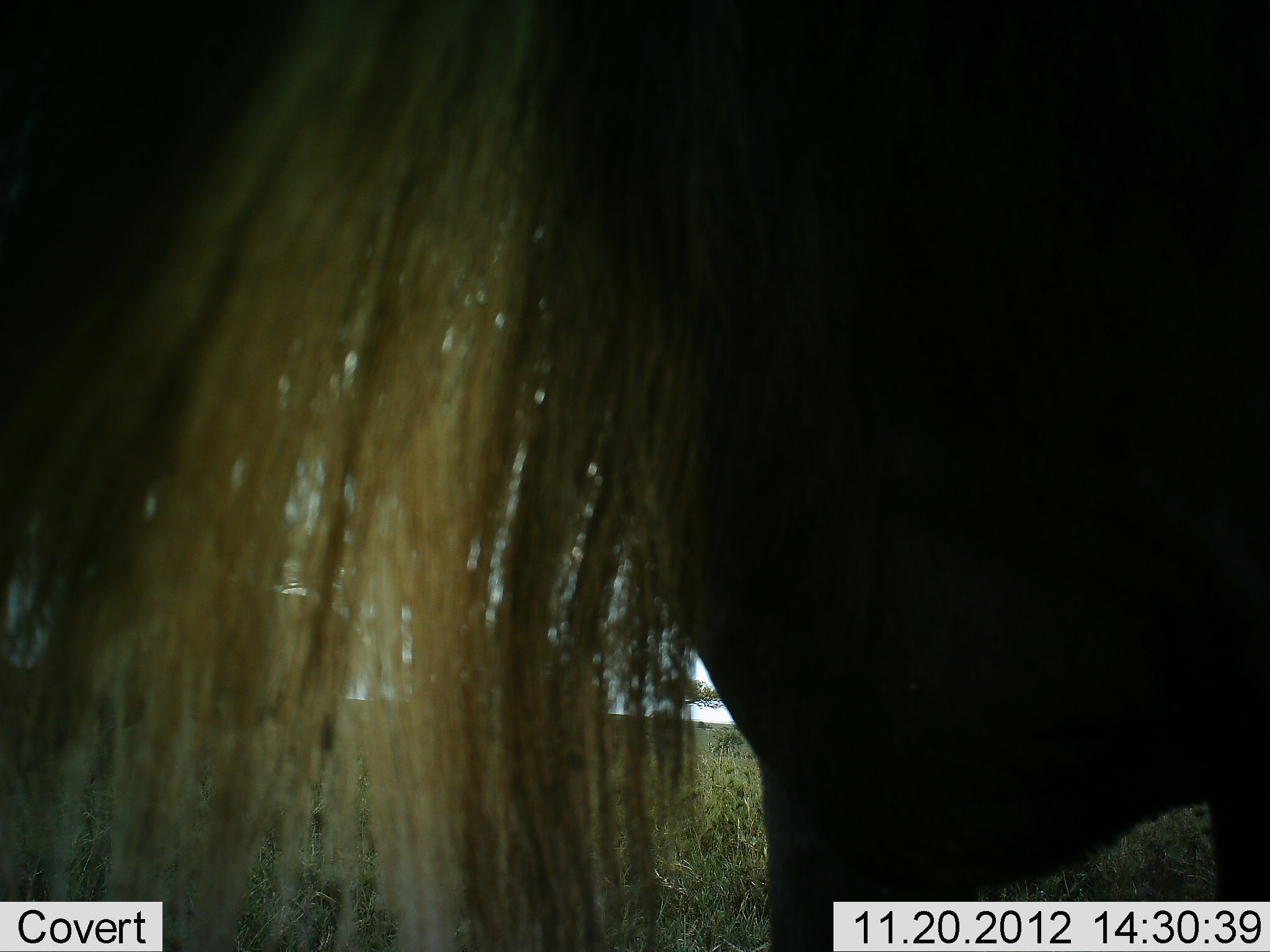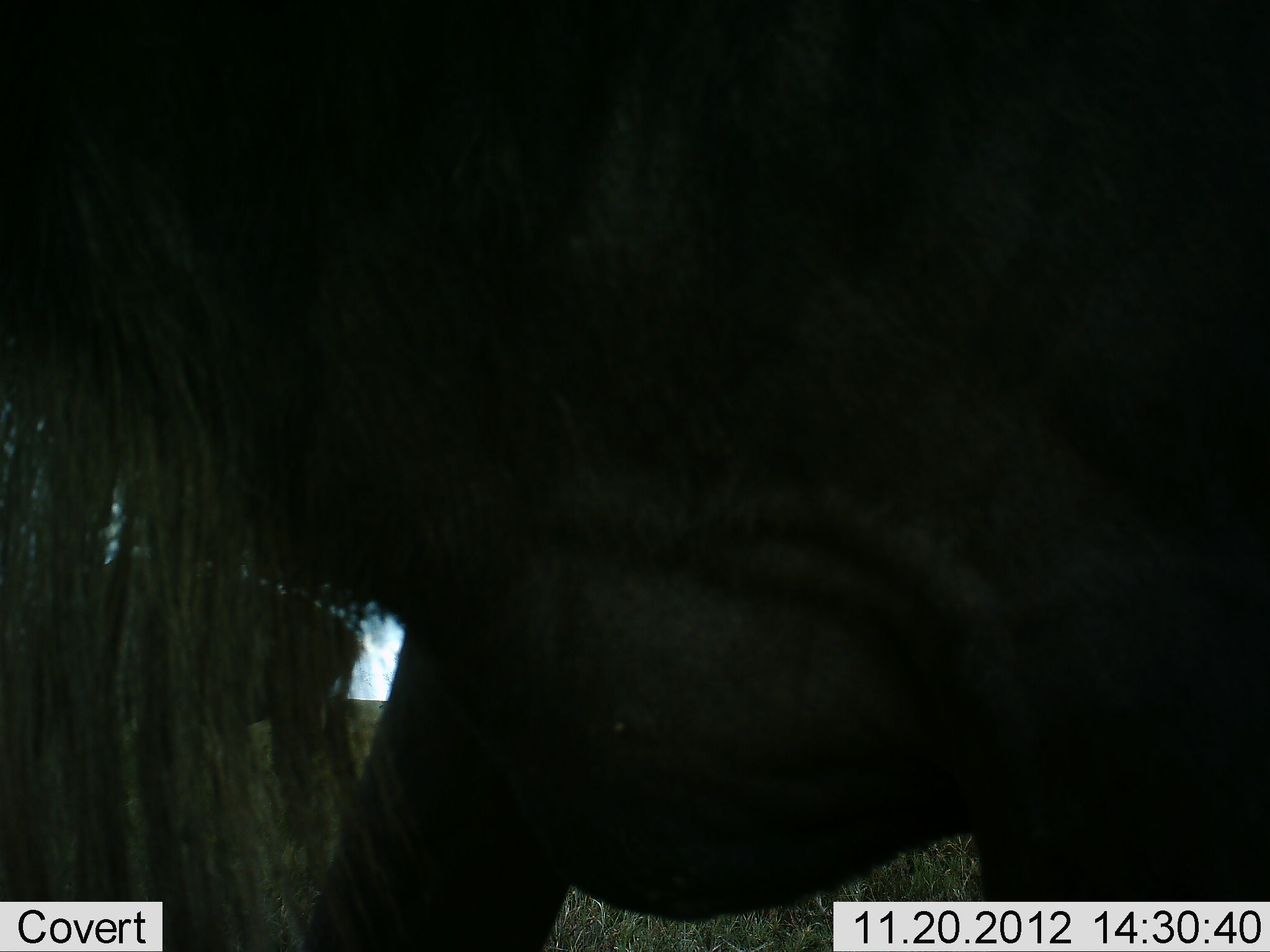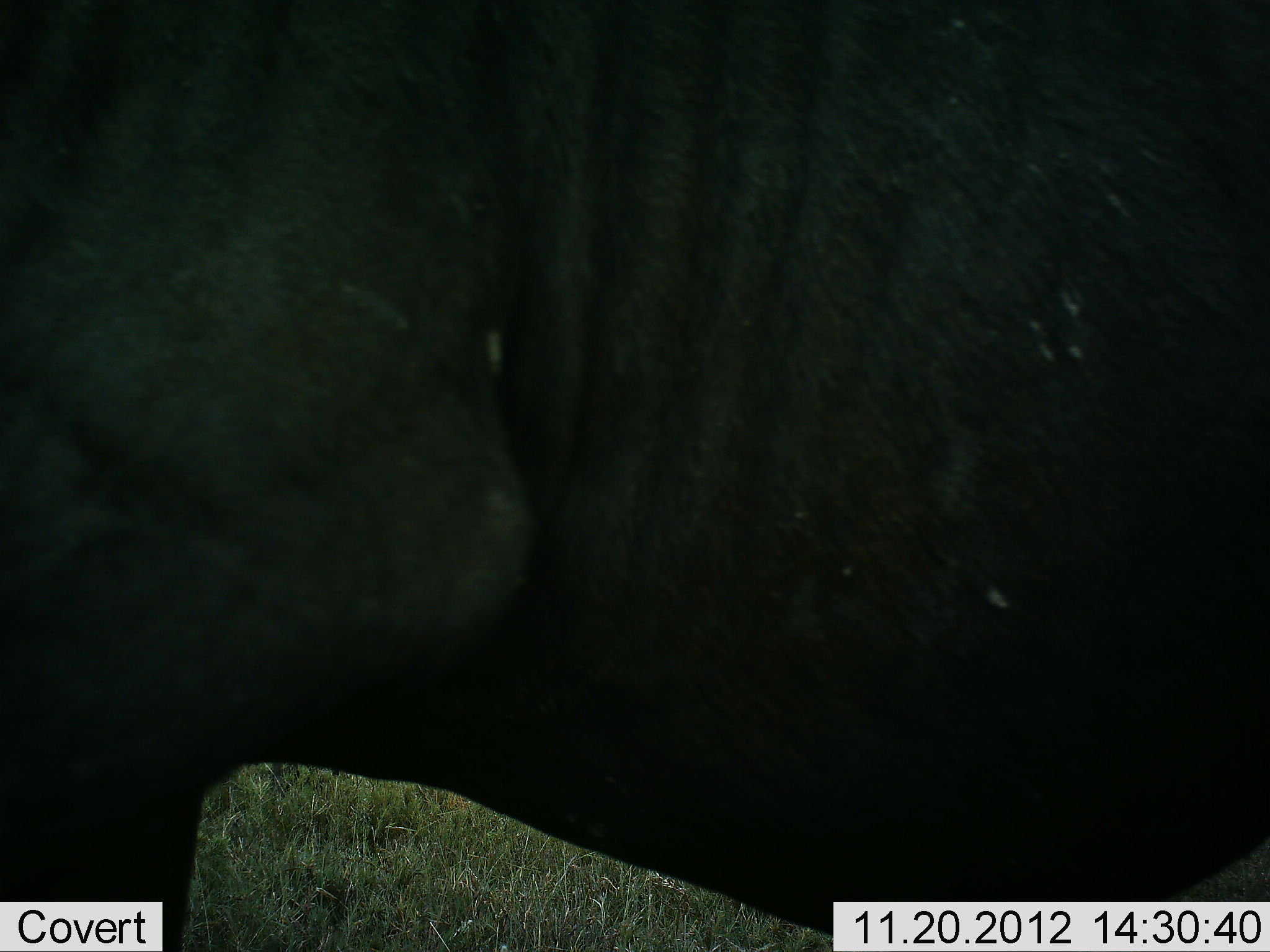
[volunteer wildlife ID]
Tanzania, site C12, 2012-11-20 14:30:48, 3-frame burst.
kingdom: Animalia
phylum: Chordata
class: Mammalia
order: Artiodactyla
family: Bovidae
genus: Connochaetes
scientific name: Connochaetes taurinus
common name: blue wildebeest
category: wildebeest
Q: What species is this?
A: Wildebeest (blue wildebeest) (Connochaetes taurinus).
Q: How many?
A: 1.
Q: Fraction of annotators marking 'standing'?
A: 50%.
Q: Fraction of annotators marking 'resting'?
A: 0%.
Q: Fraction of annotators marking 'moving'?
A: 70%.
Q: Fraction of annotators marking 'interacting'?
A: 0%.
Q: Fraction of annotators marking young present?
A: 0%.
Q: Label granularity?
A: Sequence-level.